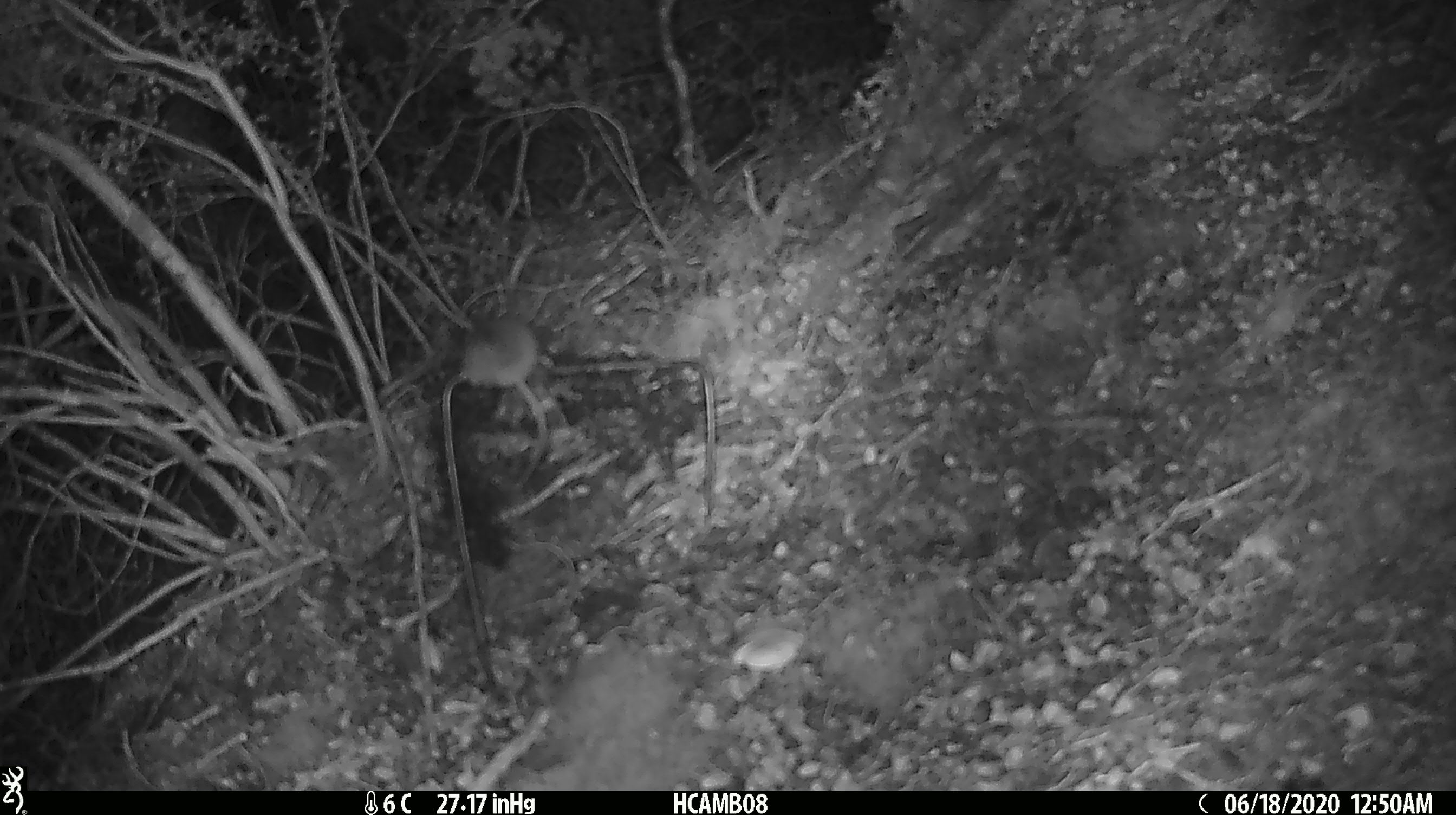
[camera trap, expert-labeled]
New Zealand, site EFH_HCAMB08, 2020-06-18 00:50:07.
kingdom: Animalia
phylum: Chordata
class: Mammalia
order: Rodentia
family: Muridae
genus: Mus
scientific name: Mus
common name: mouse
Mouse (Mus).